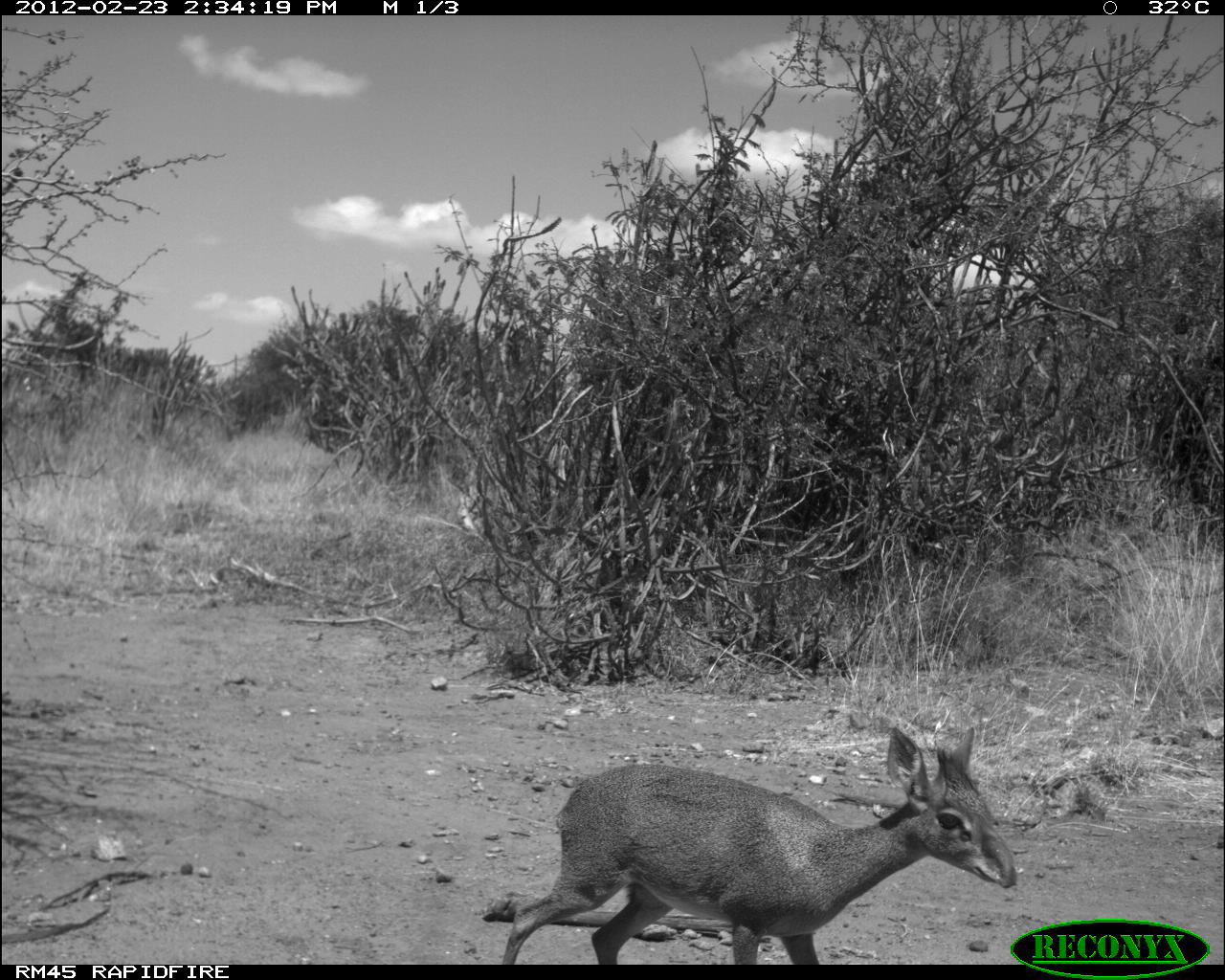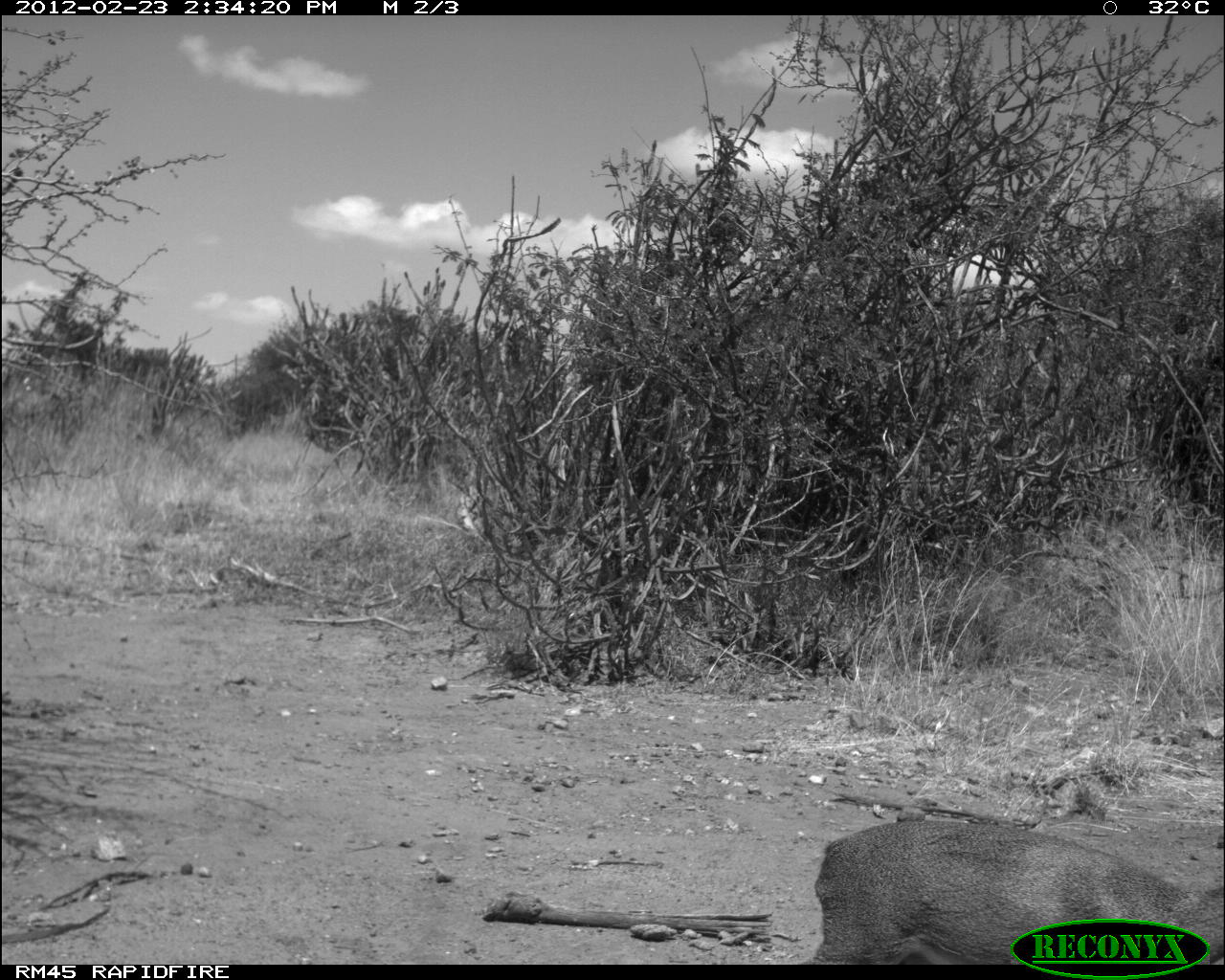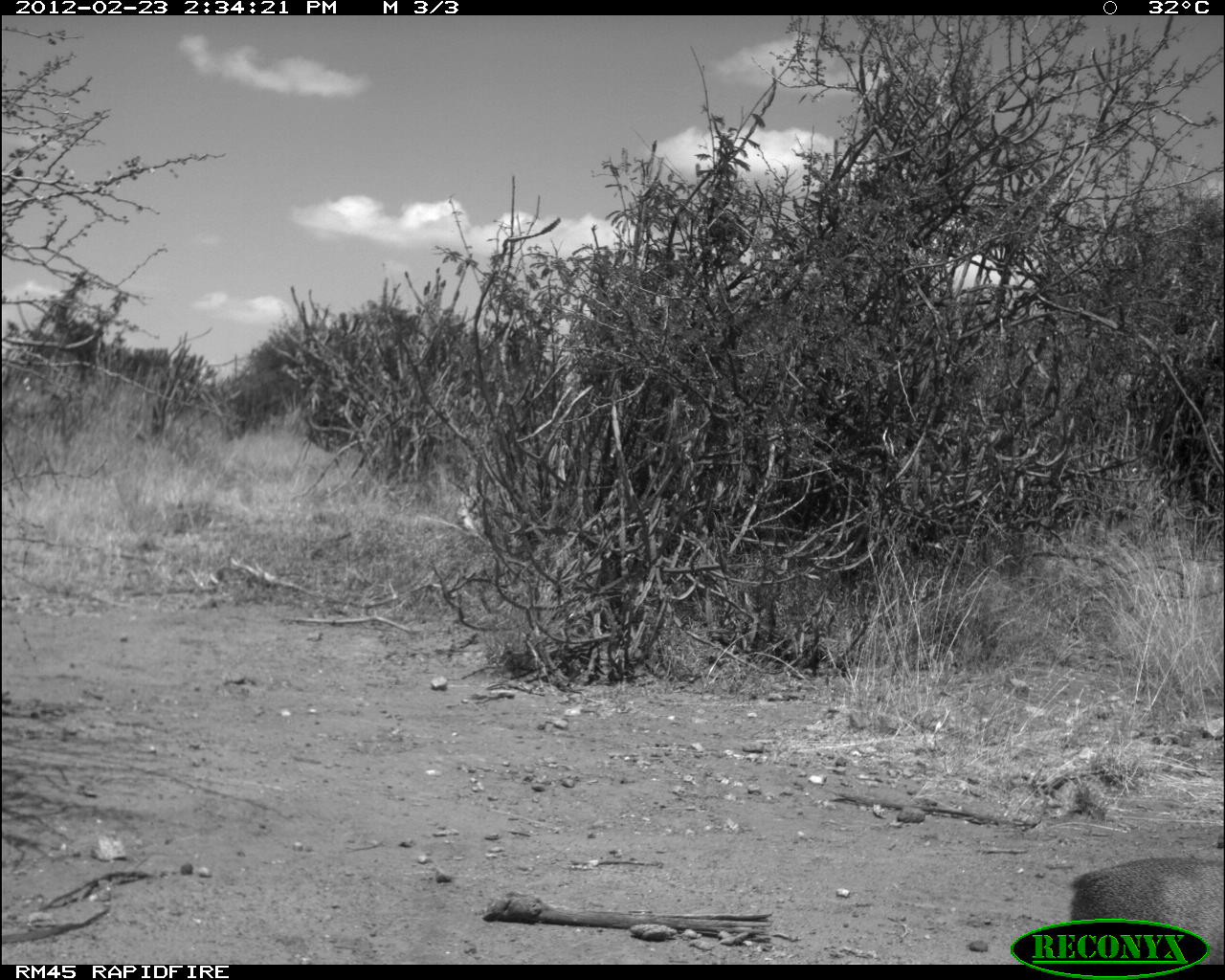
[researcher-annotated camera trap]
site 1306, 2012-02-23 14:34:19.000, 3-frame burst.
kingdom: Animalia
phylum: Chordata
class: Mammalia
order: Artiodactyla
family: Bovidae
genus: Madoqua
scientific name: Madoqua guentheri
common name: günther's dik-dik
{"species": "Madoqua guentheri (günther's dik-dik)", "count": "1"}